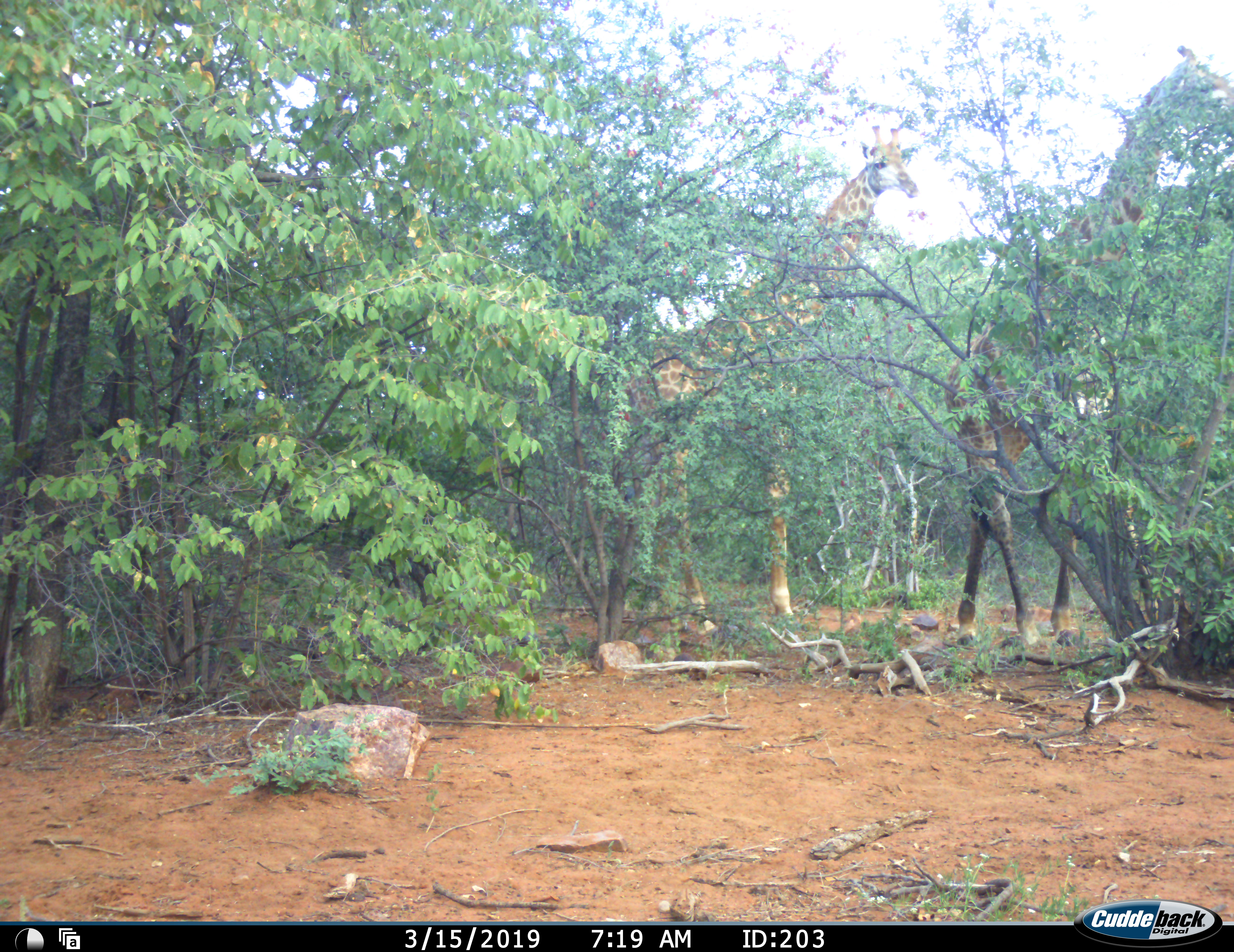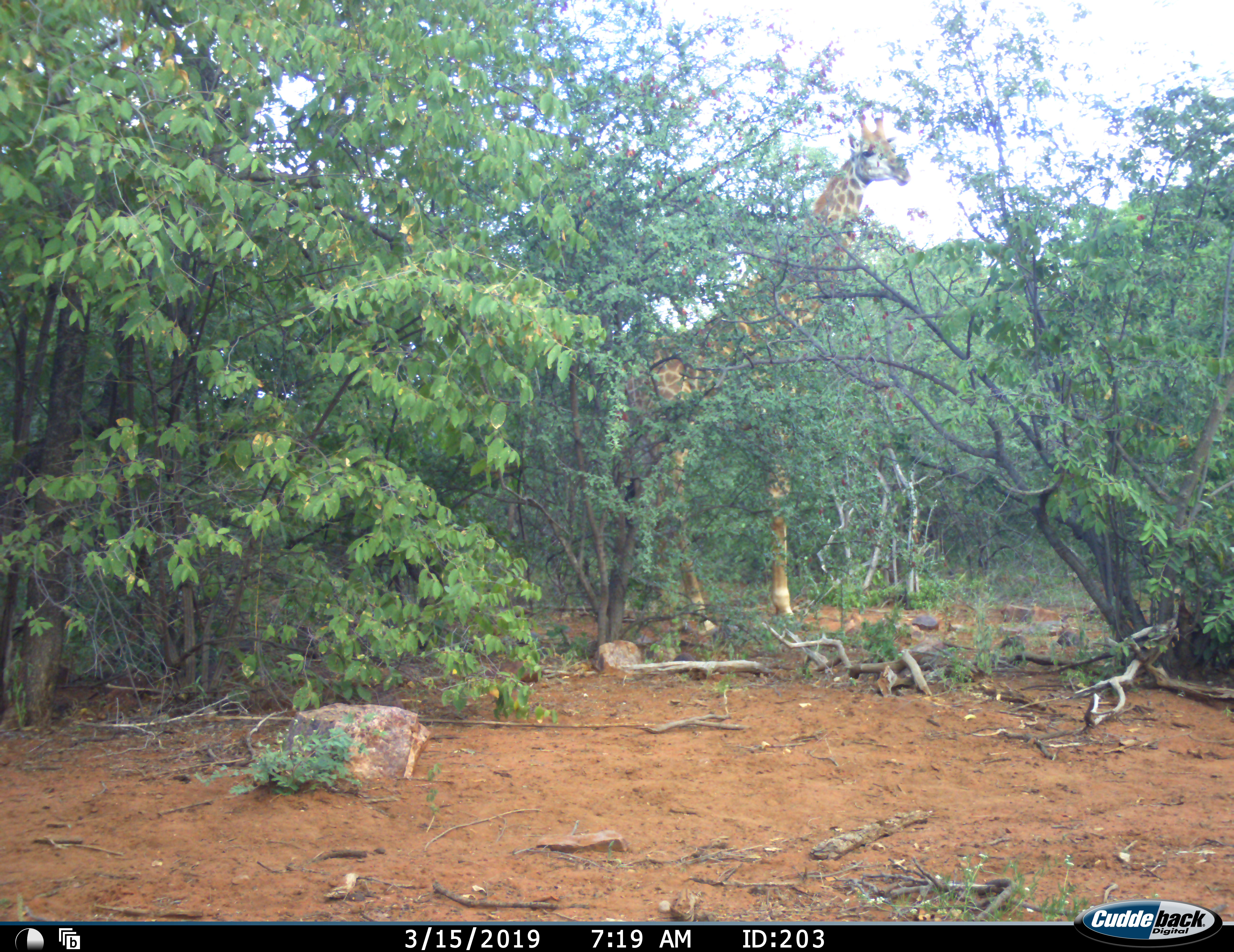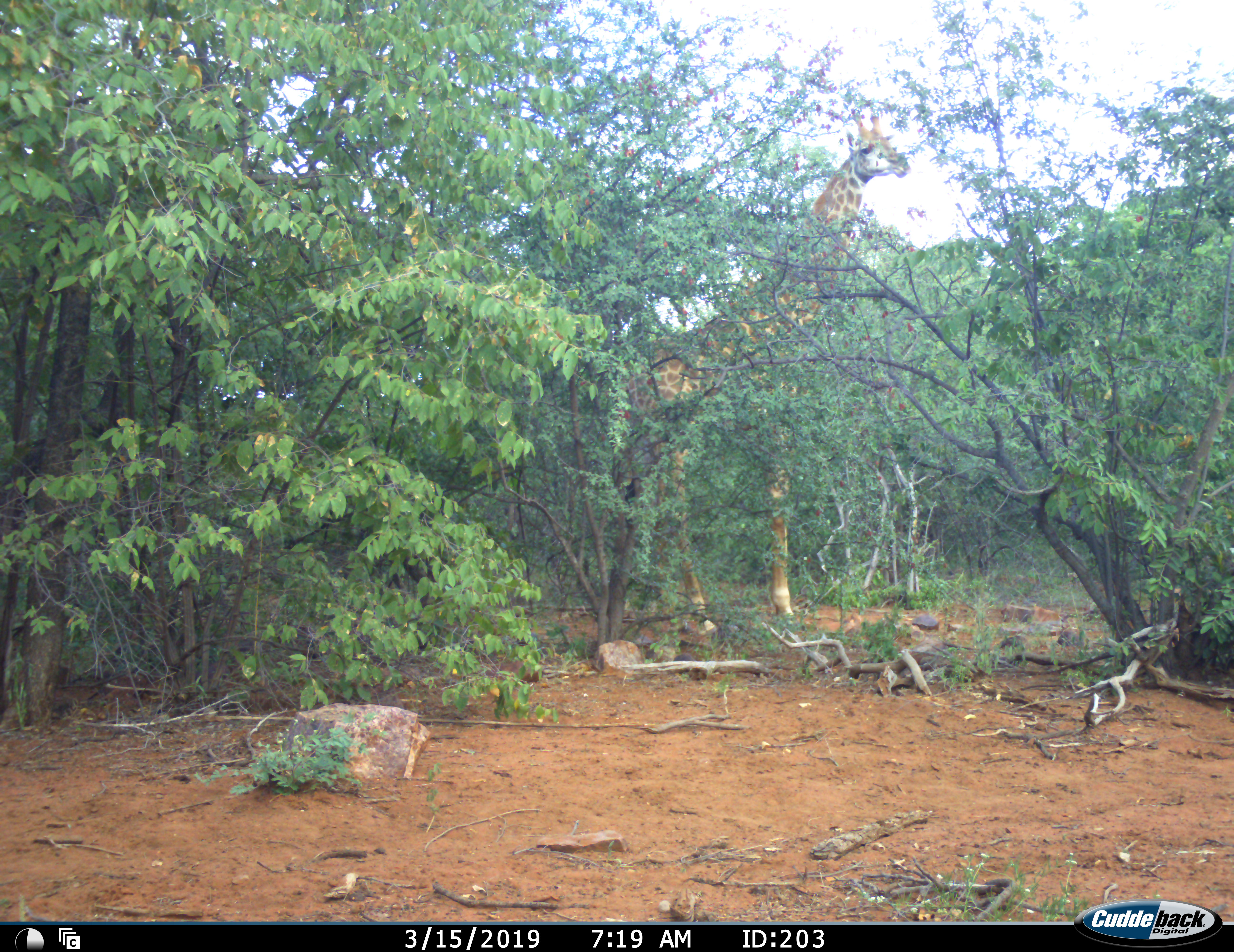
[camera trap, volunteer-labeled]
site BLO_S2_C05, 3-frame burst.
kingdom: Animalia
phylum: Chordata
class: Mammalia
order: Artiodactyla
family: Giraffidae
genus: Giraffa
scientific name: Giraffa camelopardalis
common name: giraffe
Giraffe (Giraffa camelopardalis), count 2. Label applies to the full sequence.